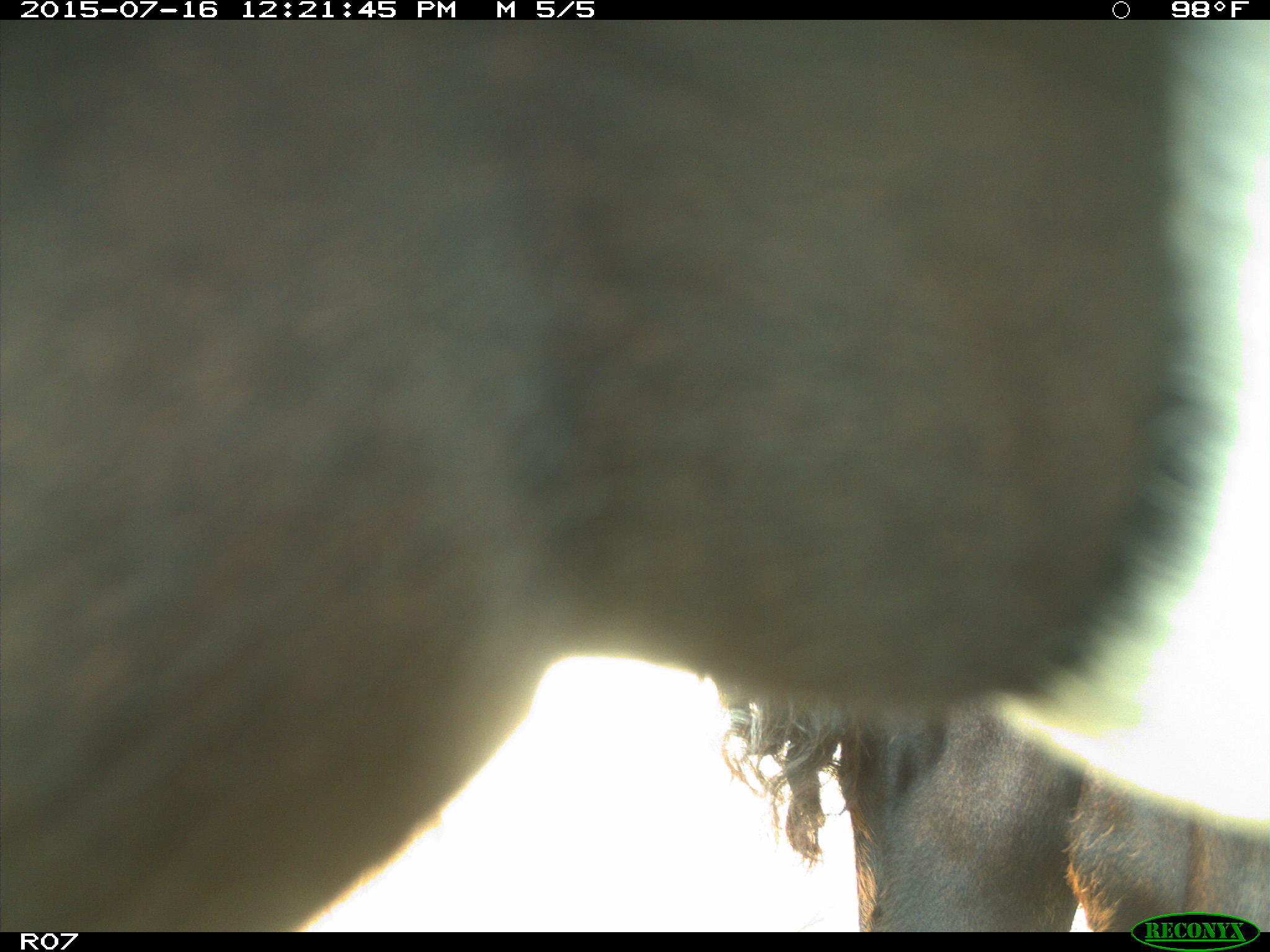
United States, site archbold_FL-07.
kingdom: Animalia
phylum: Chordata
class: Mammalia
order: Artiodactyla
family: Bovidae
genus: Bos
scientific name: Bos taurus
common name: domestic cow